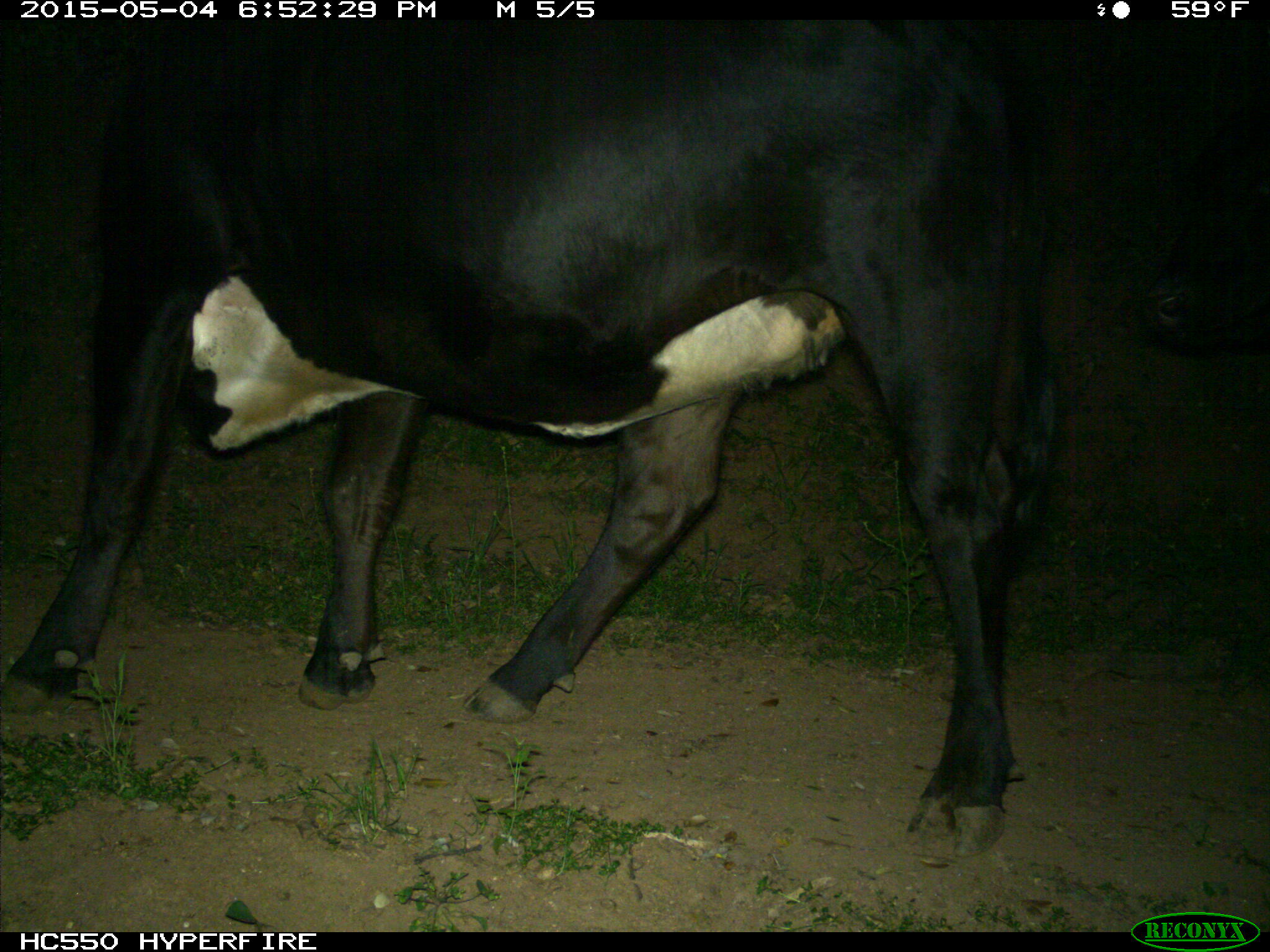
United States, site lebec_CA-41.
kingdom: Animalia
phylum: Chordata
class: Mammalia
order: Artiodactyla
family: Bovidae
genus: Bos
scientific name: Bos taurus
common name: domestic cow